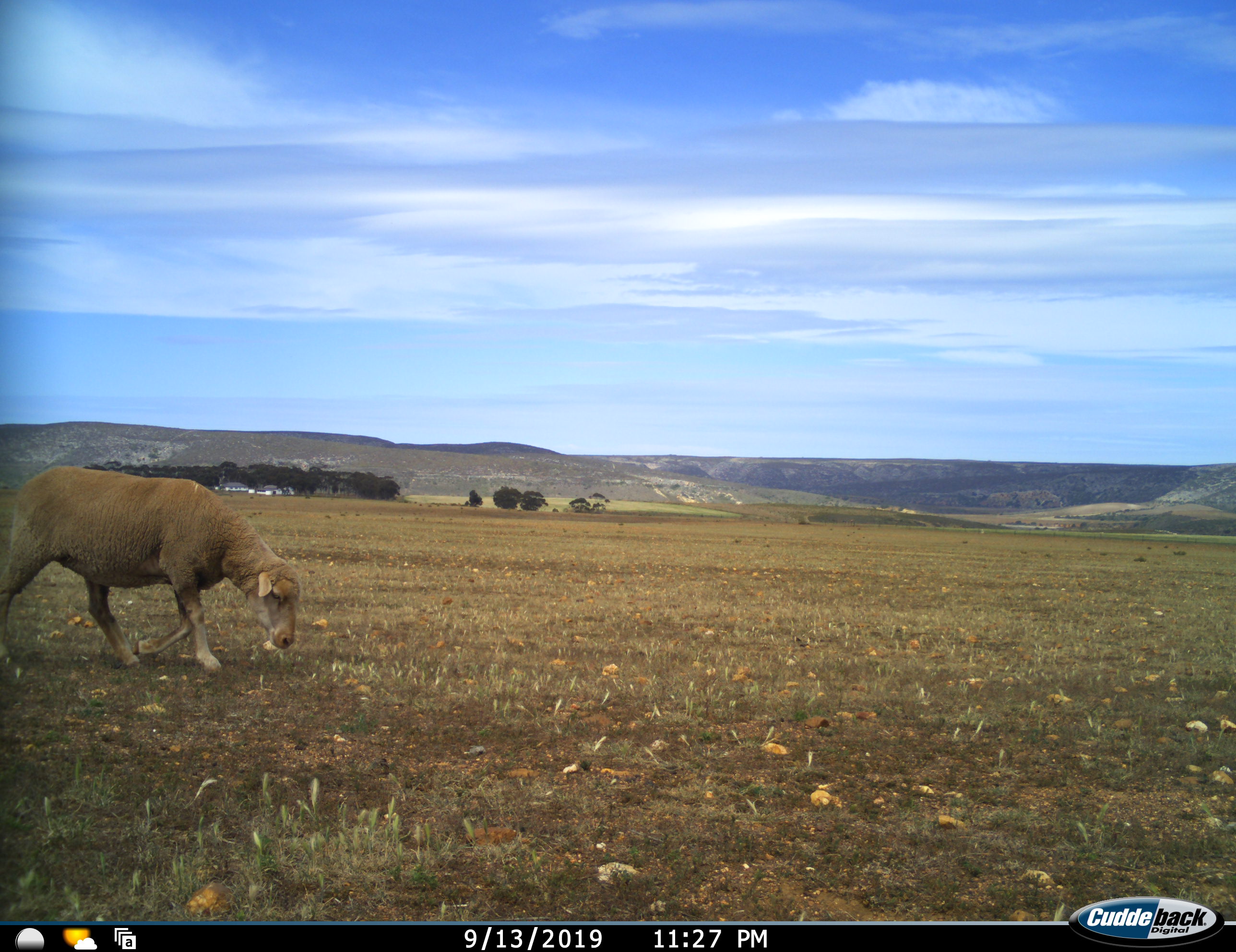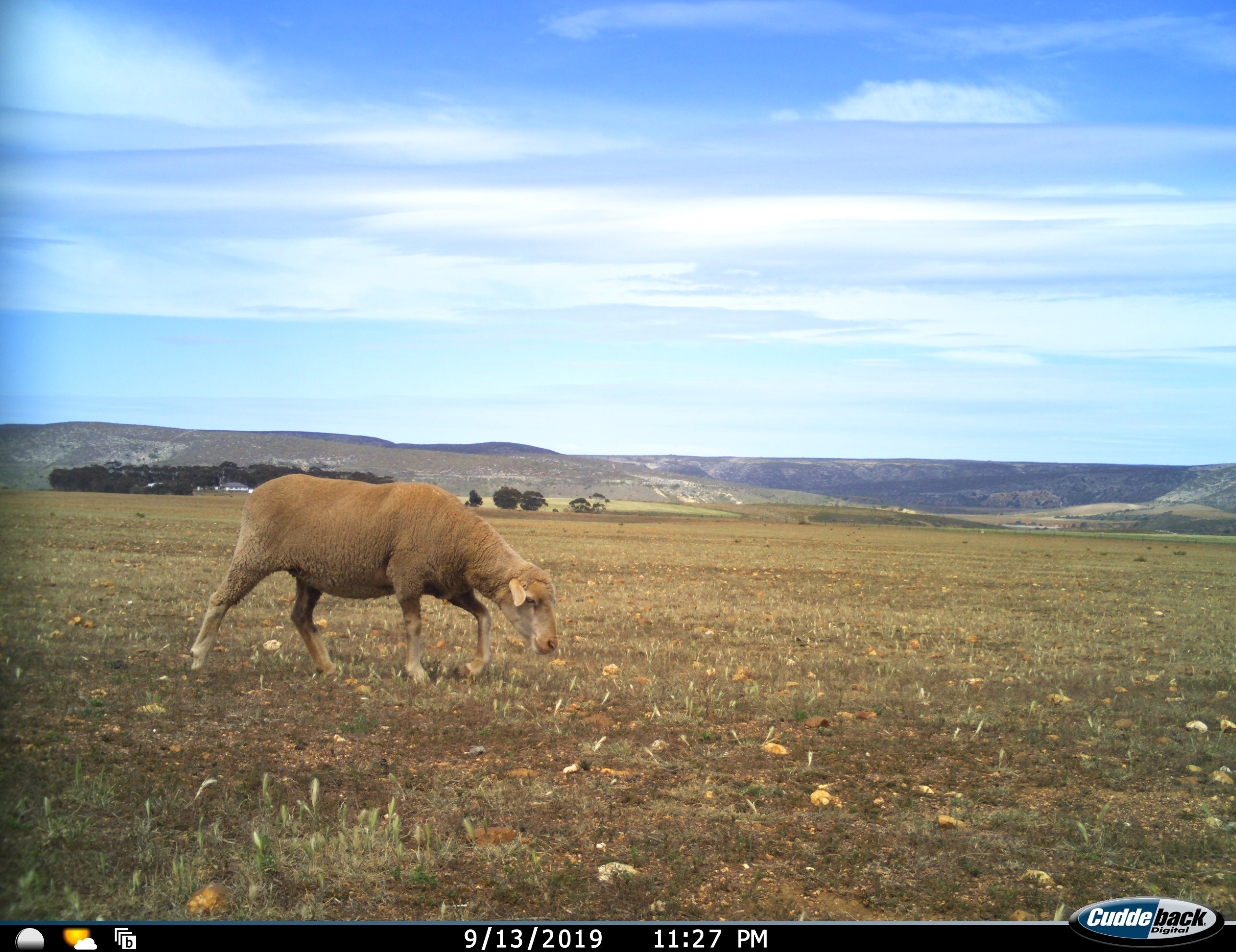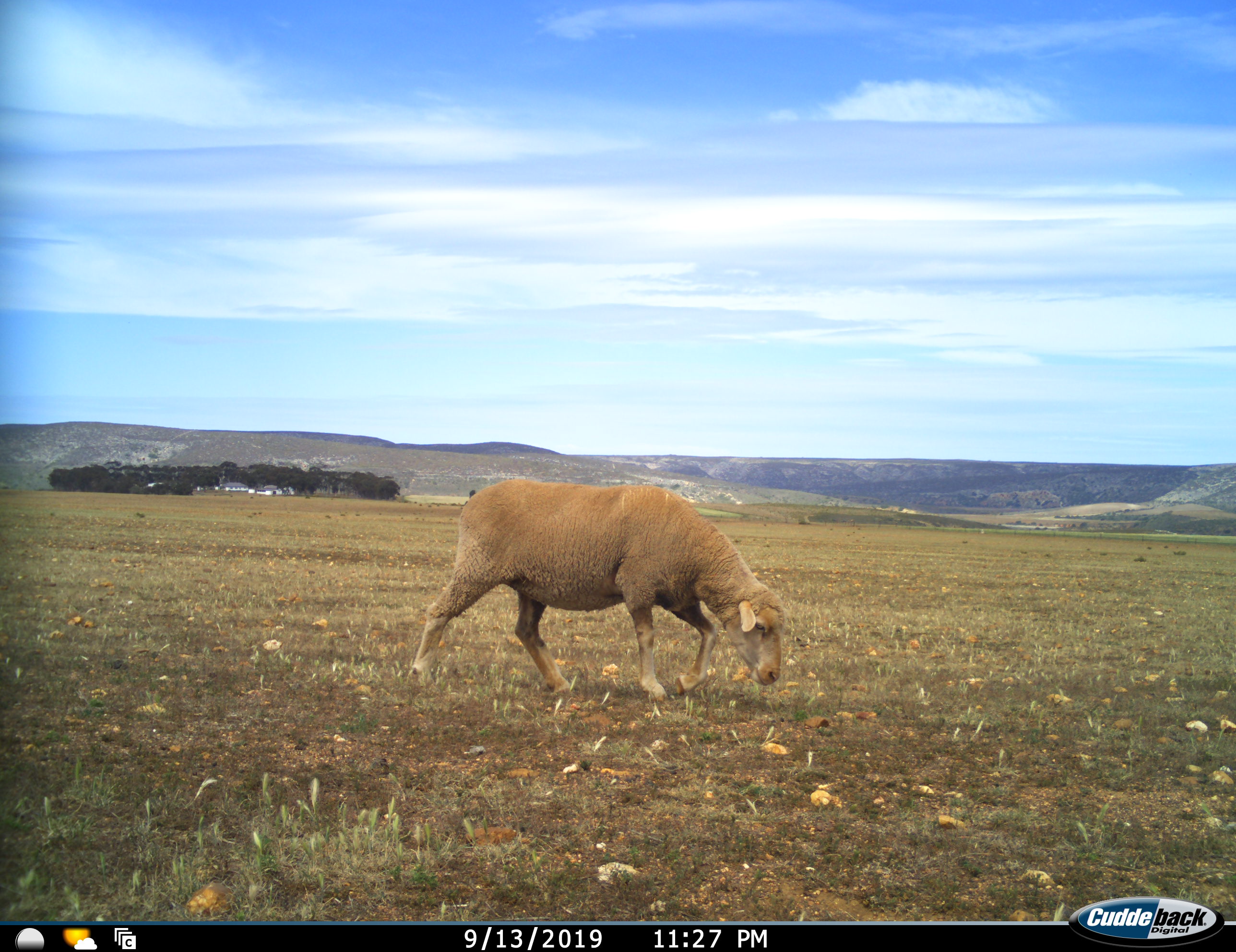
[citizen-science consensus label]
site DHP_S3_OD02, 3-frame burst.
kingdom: Animalia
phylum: Chordata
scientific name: Vertebrata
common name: domestic animal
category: domesticanimal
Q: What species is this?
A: Domesticanimal (domestic animal) (Vertebrata).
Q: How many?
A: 1.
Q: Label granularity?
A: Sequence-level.